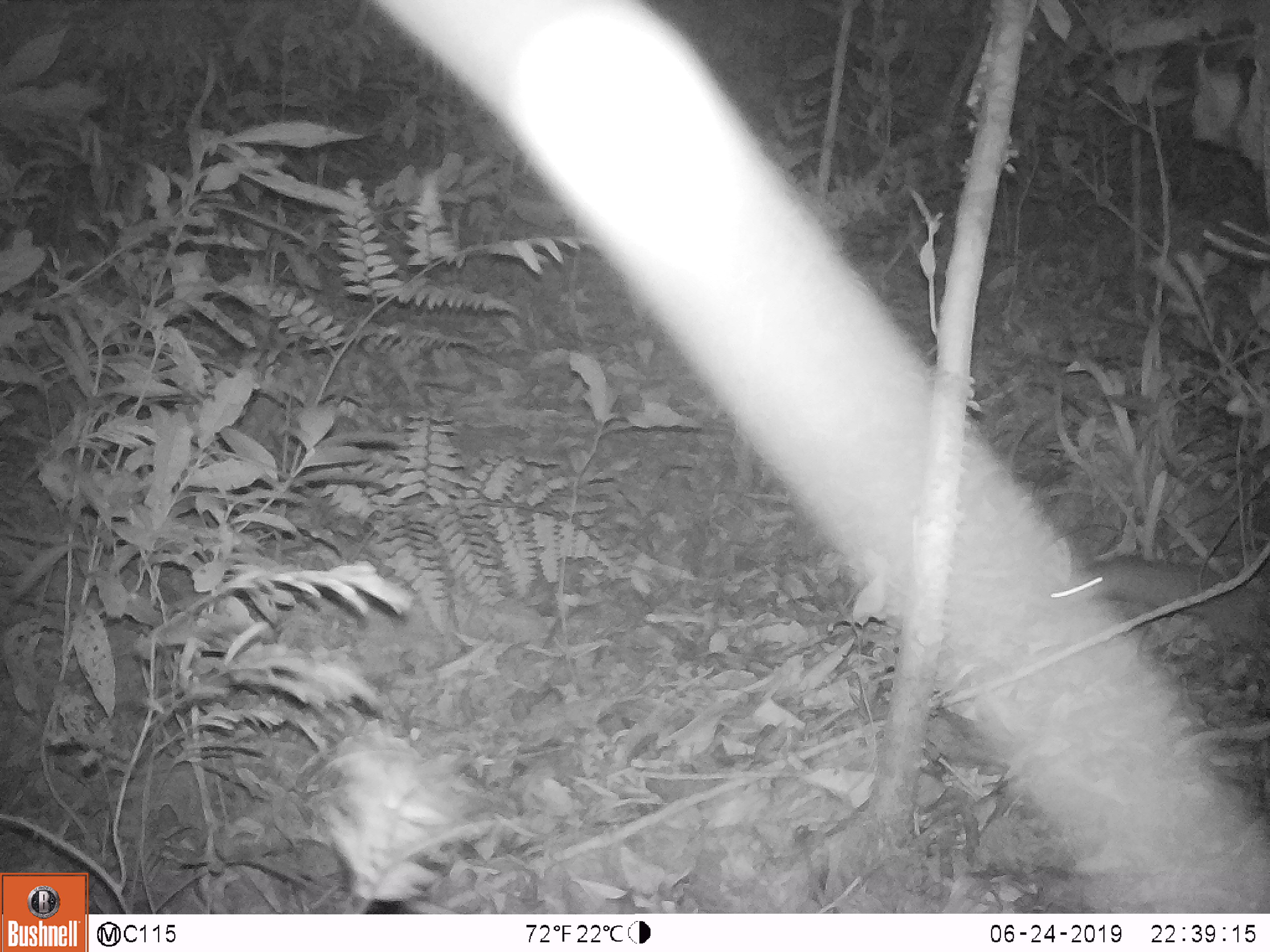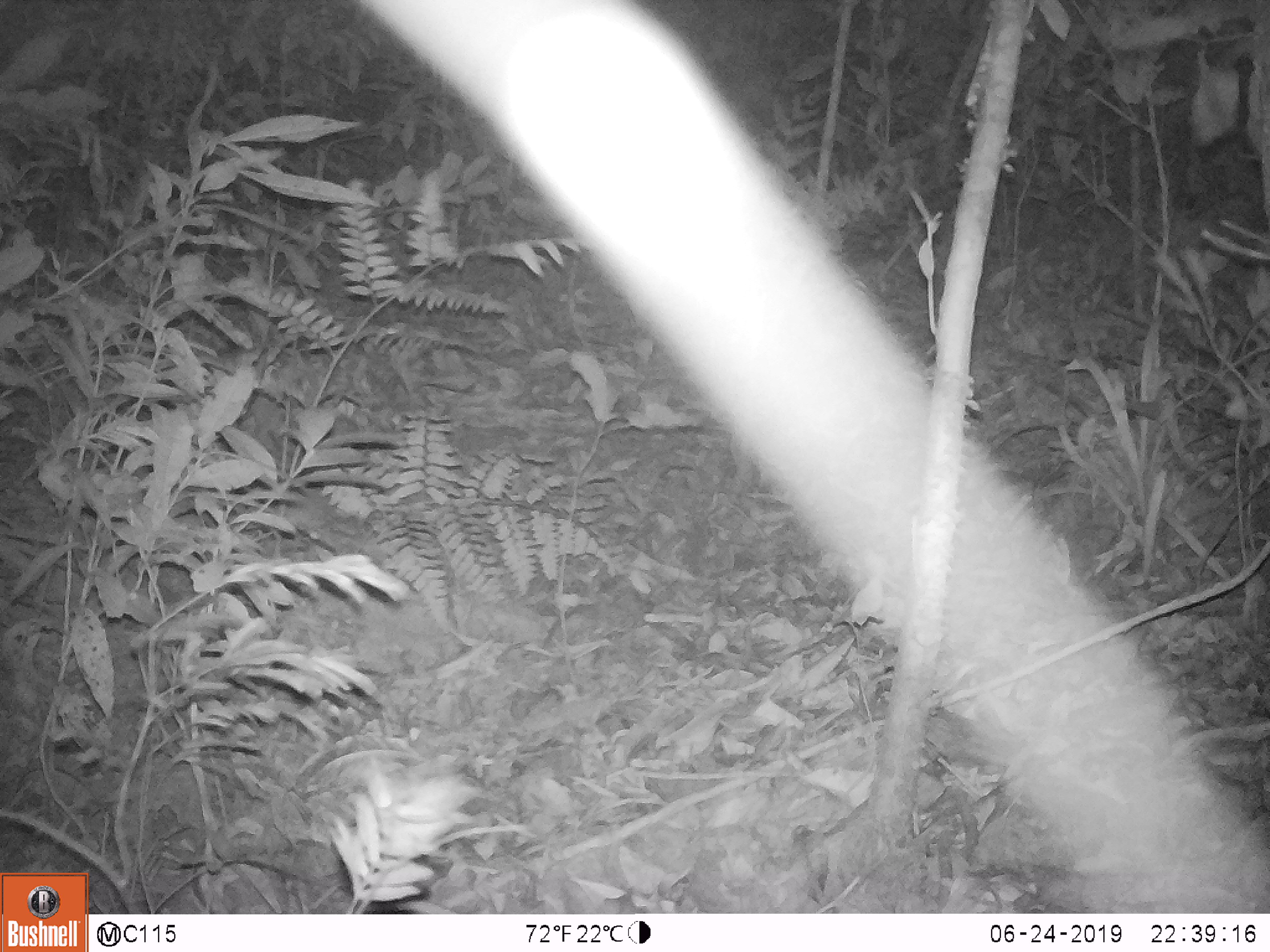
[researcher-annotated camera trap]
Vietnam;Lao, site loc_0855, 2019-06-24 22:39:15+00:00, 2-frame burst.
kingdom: Animalia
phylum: Chordata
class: Mammalia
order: Rodentia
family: Muridae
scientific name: Muridae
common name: old-world mice and rats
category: unidentified murid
Unidentified murid (old-world mice and rats) (Muridae). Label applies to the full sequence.